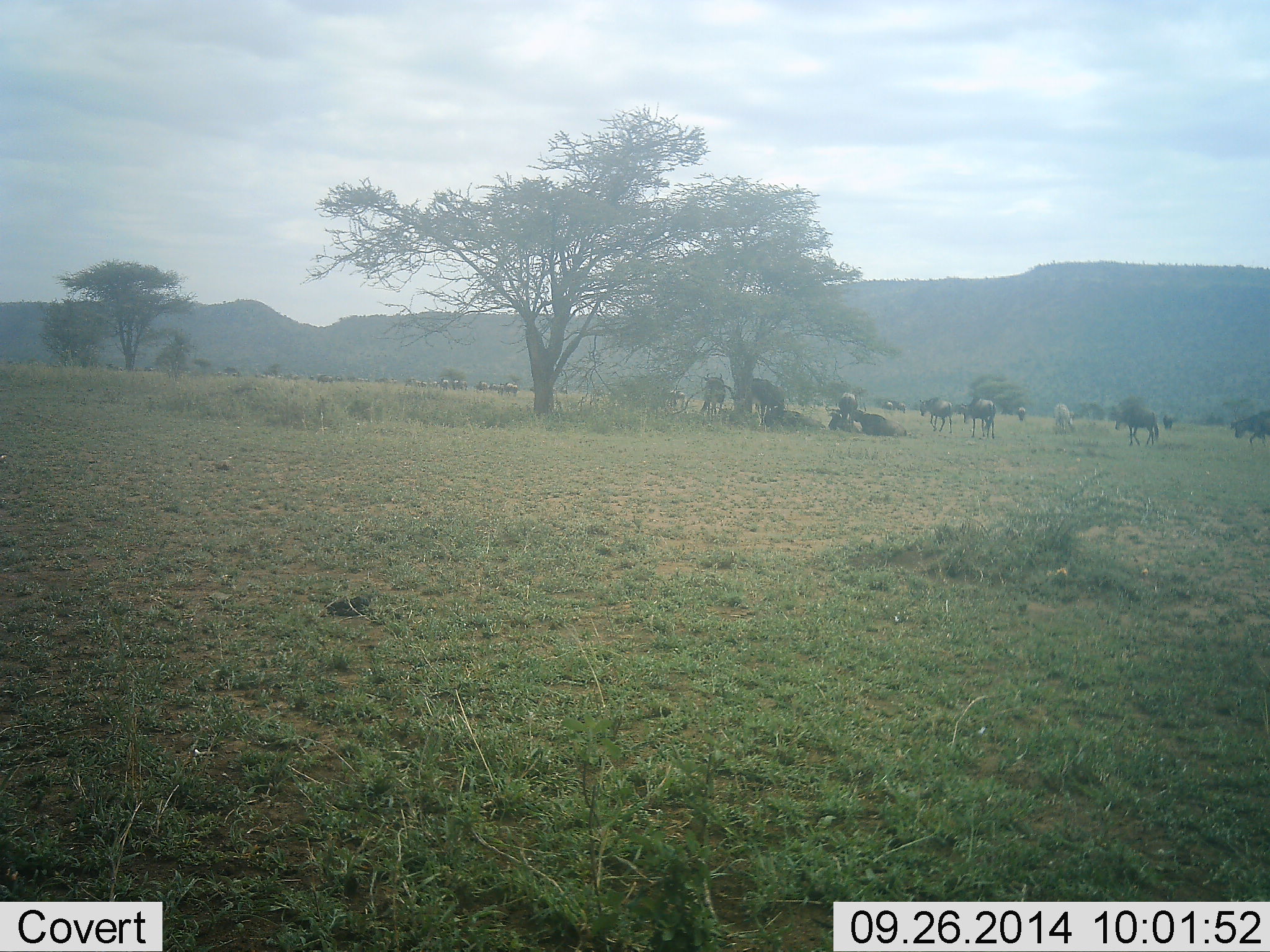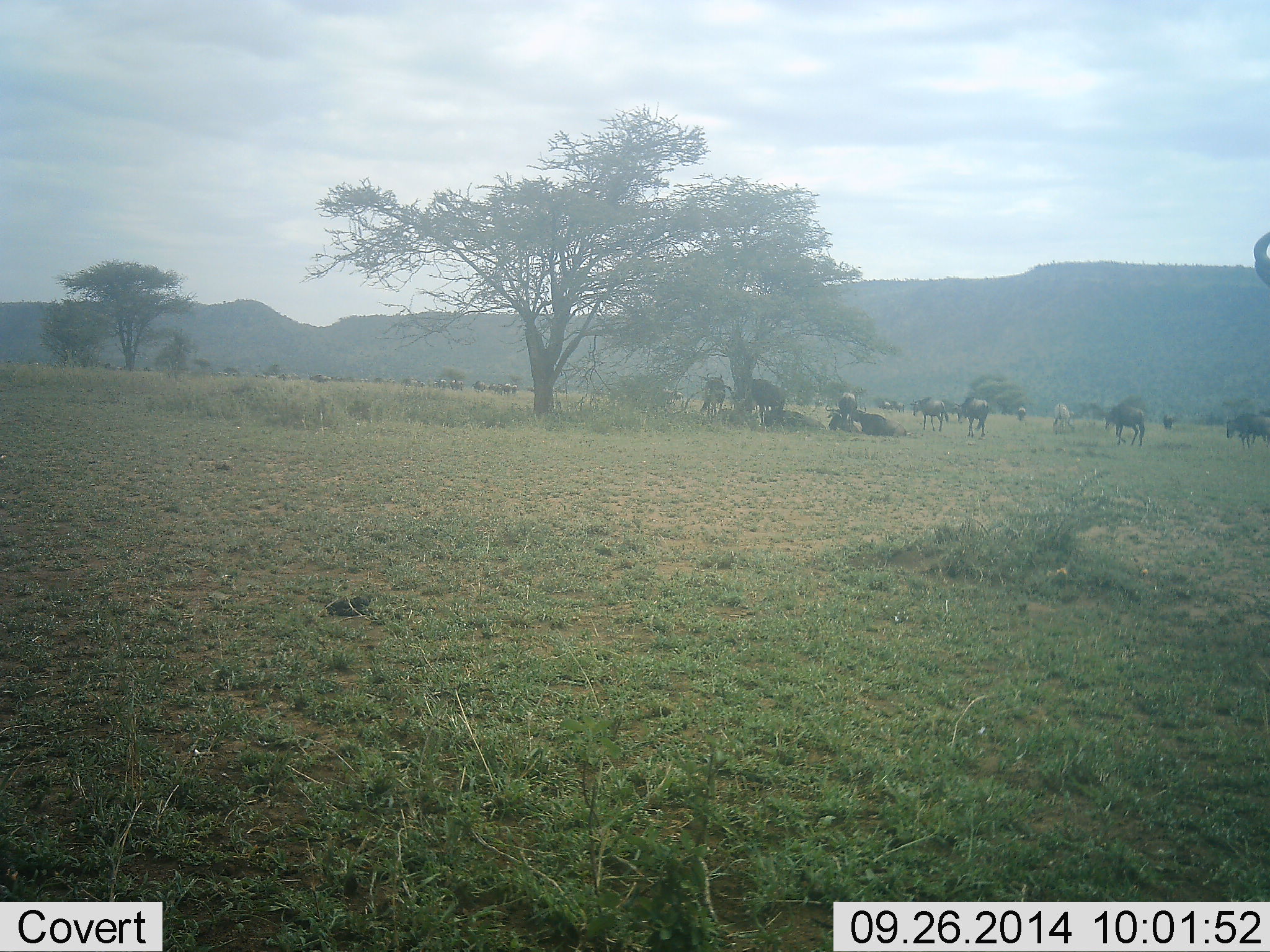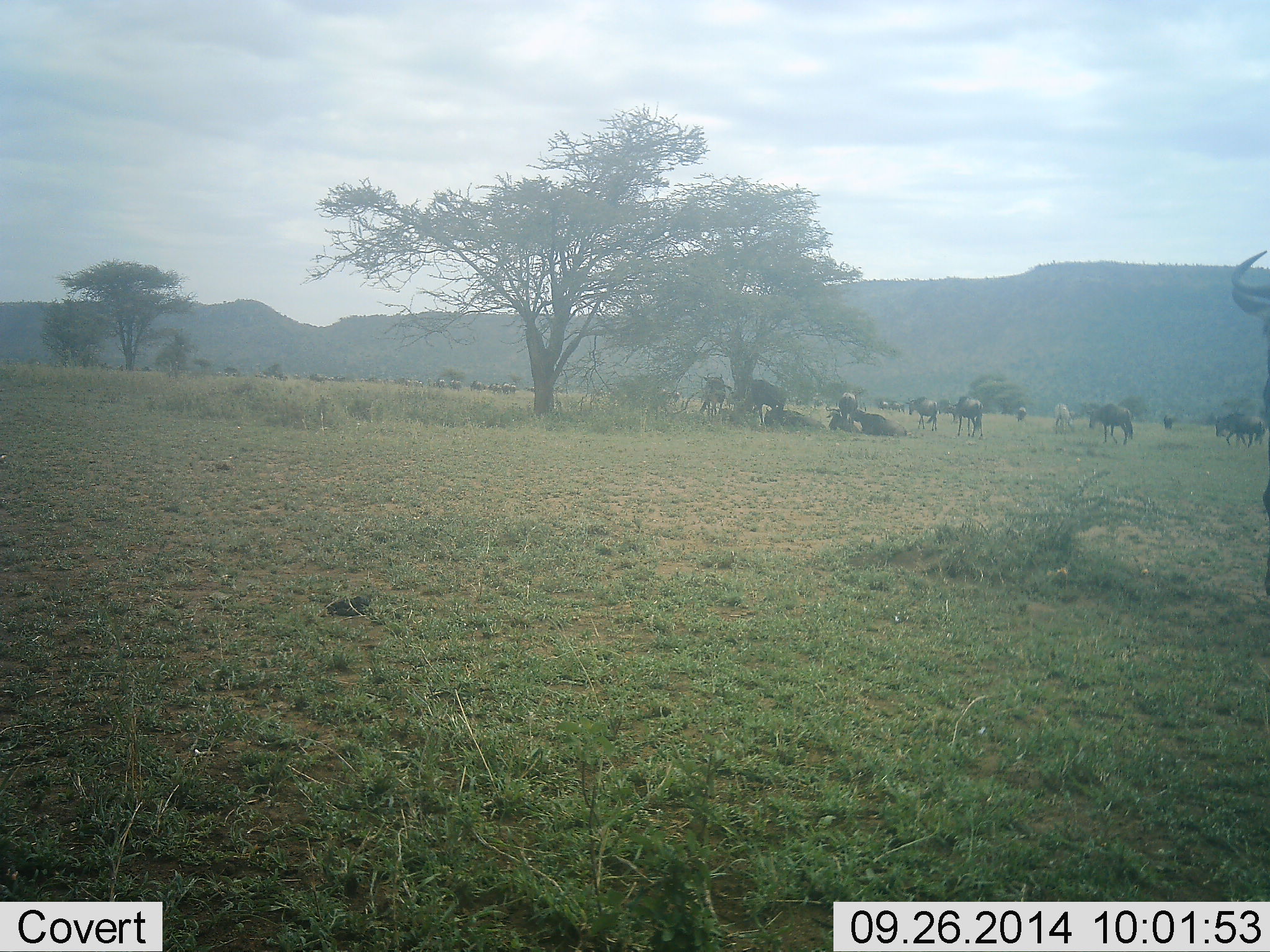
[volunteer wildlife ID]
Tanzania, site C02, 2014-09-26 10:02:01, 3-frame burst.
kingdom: Animalia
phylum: Chordata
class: Mammalia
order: Artiodactyla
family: Bovidae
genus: Connochaetes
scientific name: Connochaetes taurinus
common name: blue wildebeest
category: wildebeest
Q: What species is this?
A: Wildebeest (blue wildebeest) (Connochaetes taurinus).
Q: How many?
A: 11-50.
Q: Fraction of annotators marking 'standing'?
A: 70%.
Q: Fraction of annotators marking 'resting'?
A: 90%.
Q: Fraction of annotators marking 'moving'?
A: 80%.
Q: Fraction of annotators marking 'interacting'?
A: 10%.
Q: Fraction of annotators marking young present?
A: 0%.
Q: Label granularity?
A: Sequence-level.